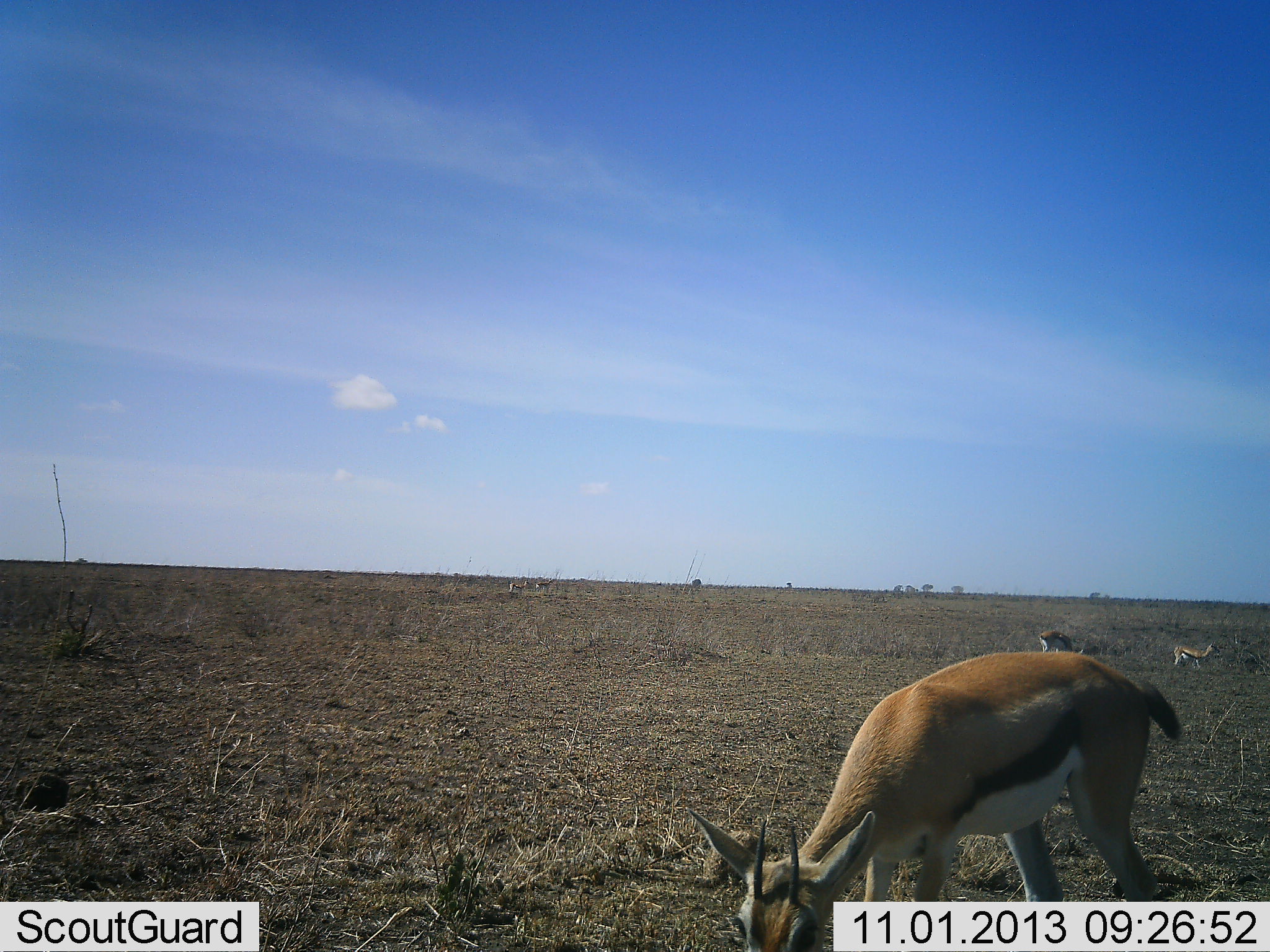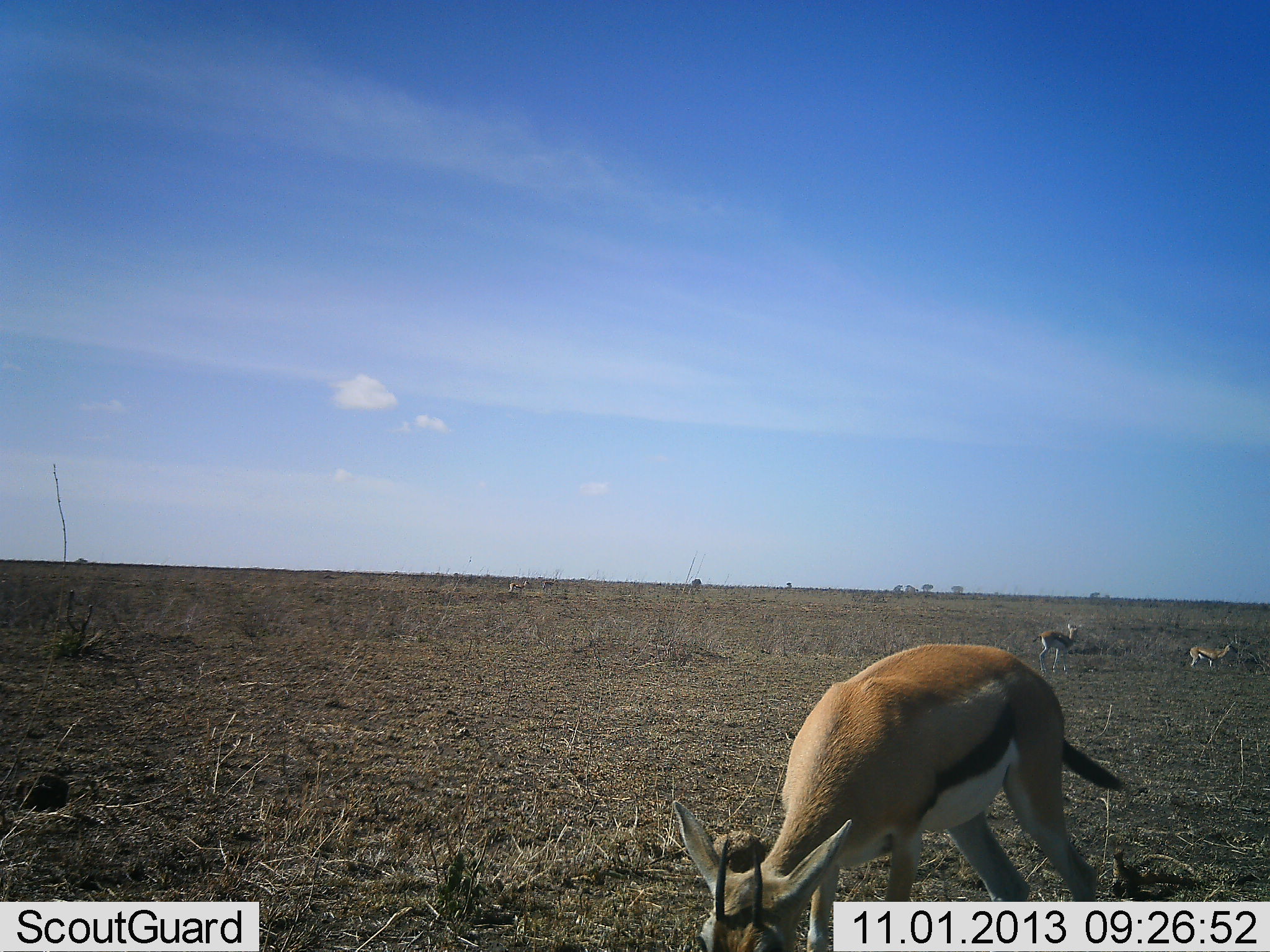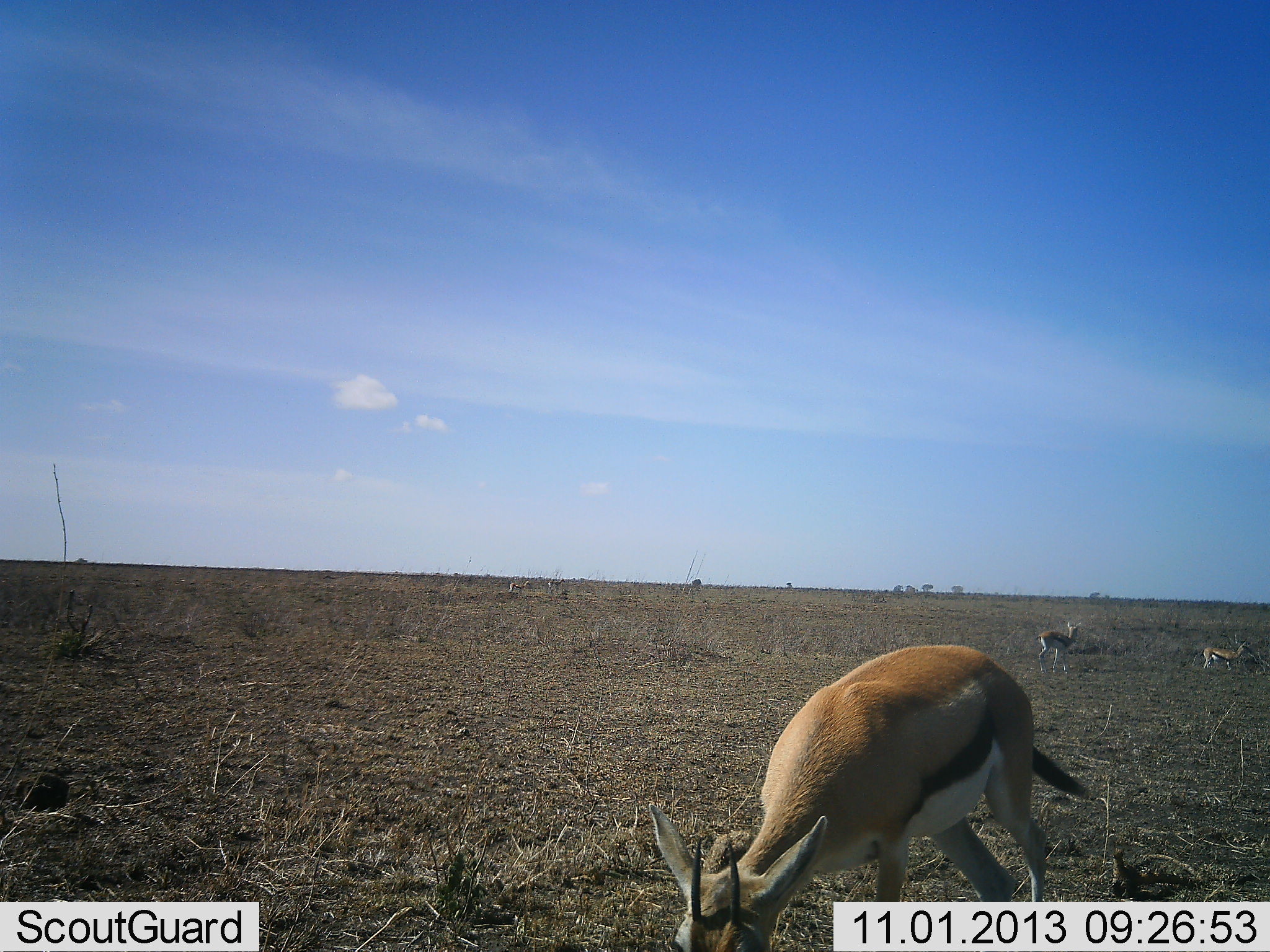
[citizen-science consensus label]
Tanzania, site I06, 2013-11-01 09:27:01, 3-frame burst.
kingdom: Animalia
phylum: Chordata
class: Mammalia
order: Artiodactyla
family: Bovidae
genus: Eudorcas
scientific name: Eudorcas thomsonii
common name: thomson's gazelle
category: gazellethomsons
Gazellethomsons (thomson's gazelle) (Eudorcas thomsonii), count 3. Behavior (volunteer vote fractions): standing 72%, resting 0%, moving 44%, interacting 0%. Young present (vote fraction): 11%. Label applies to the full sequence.